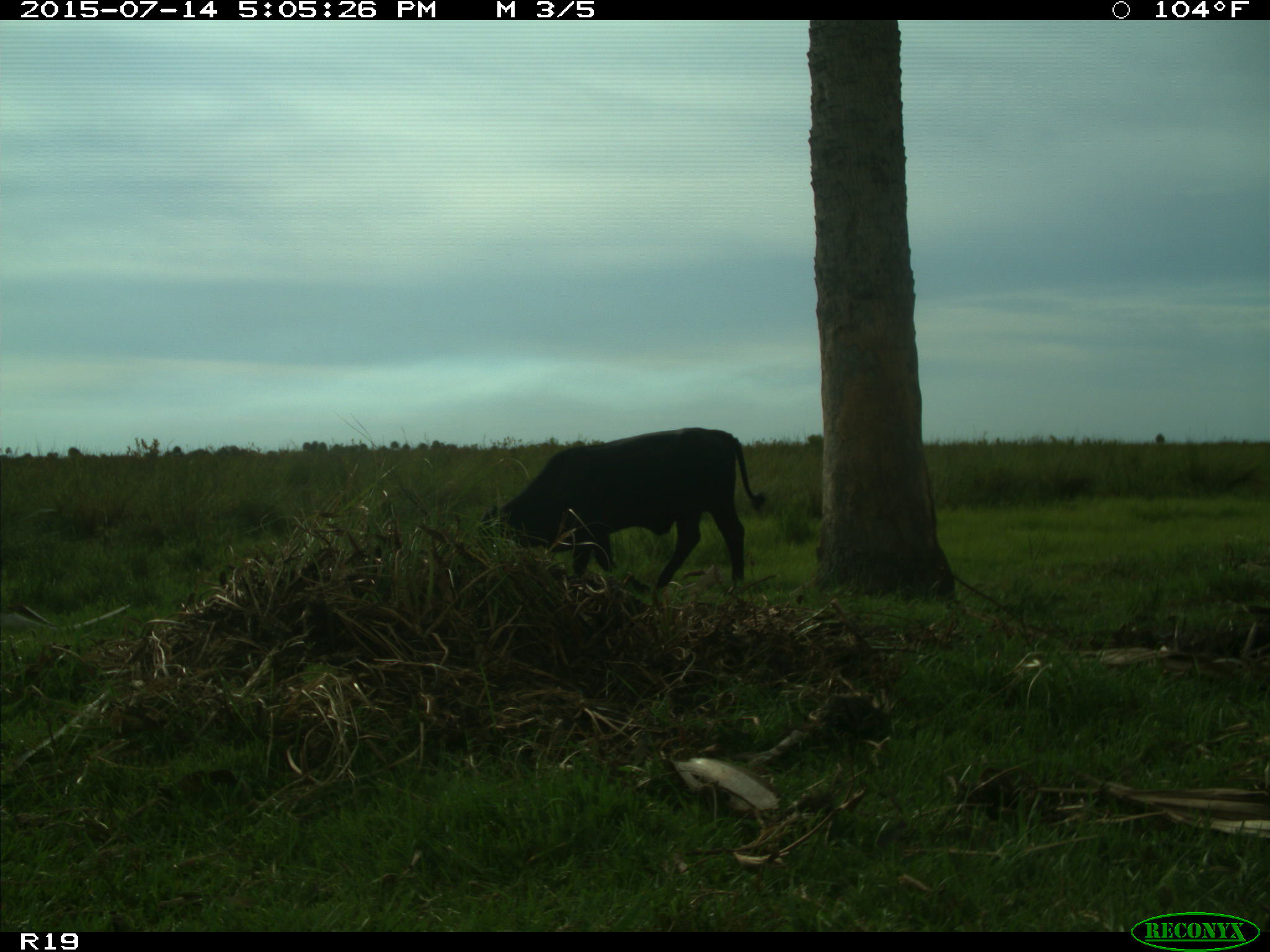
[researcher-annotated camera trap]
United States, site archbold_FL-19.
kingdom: Animalia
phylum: Chordata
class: Mammalia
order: Artiodactyla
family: Bovidae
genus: Bos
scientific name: Bos taurus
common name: domestic cow